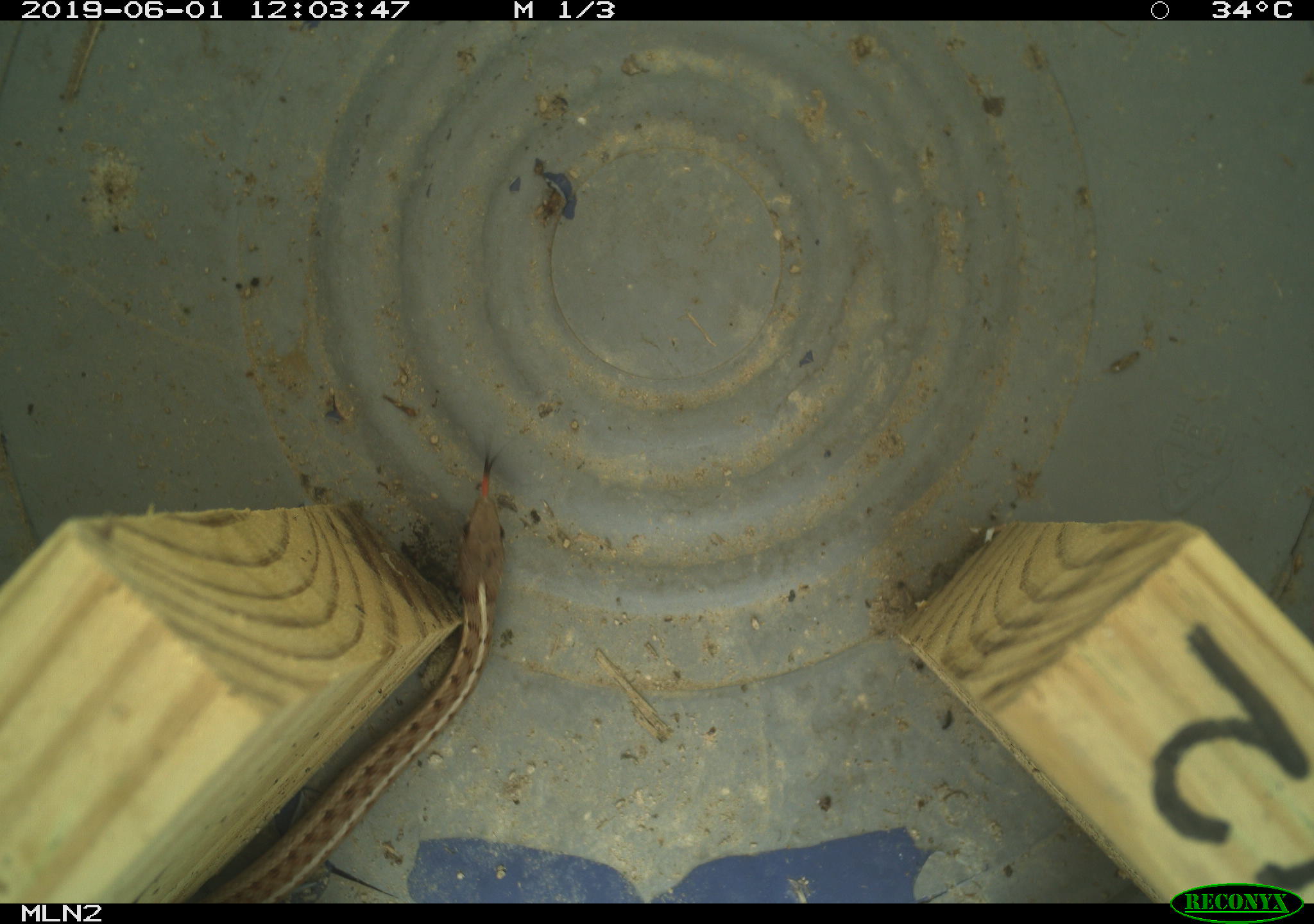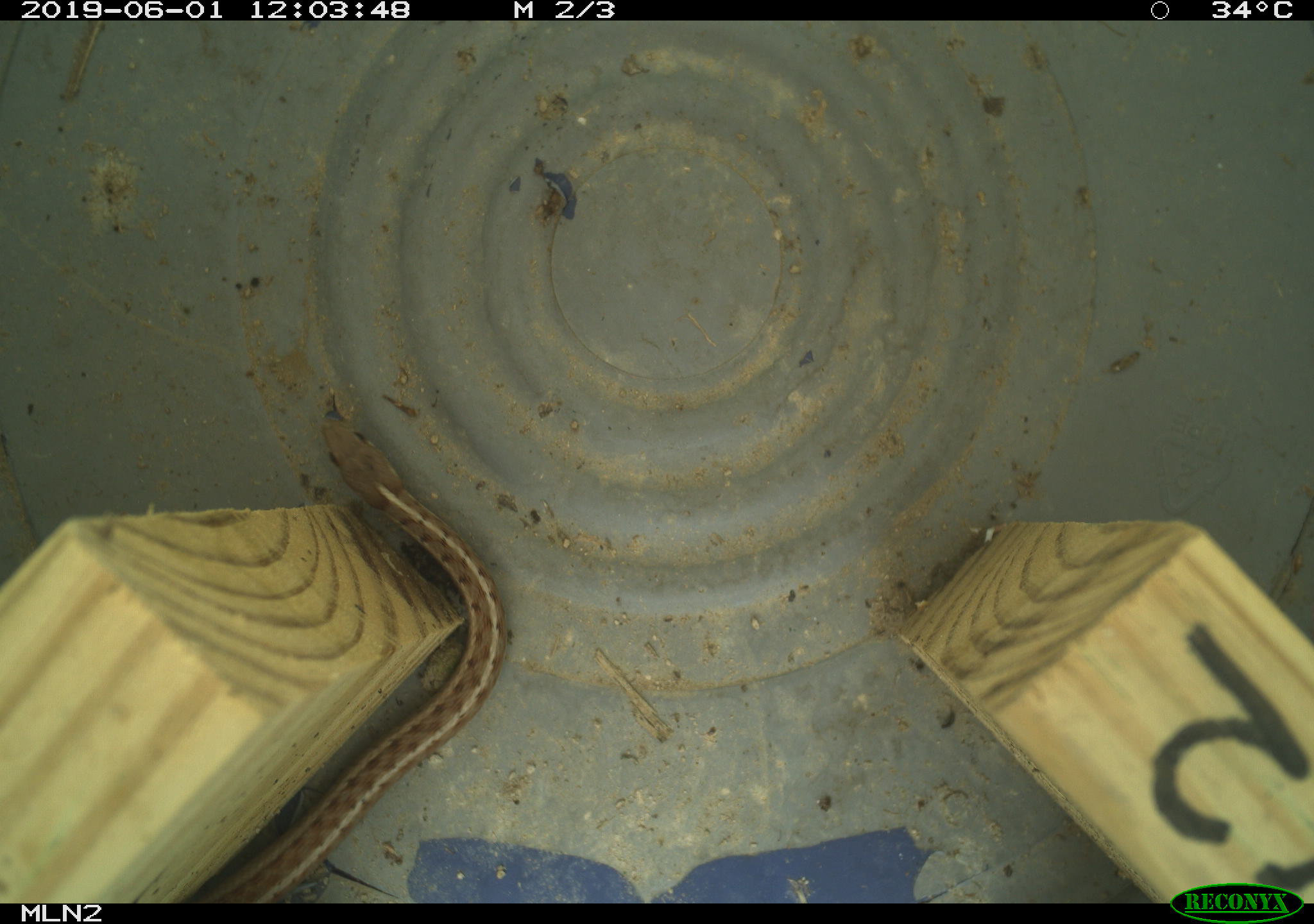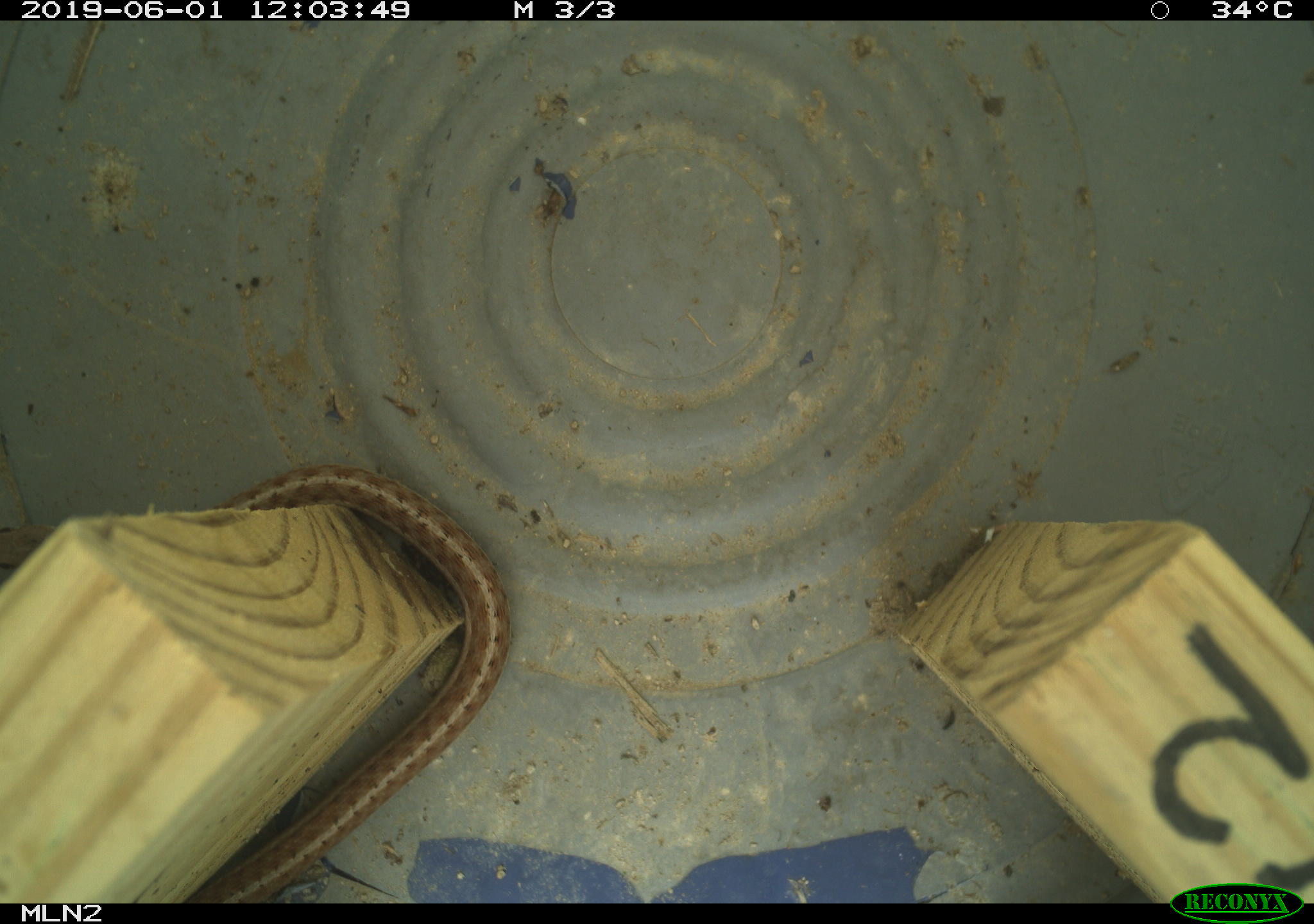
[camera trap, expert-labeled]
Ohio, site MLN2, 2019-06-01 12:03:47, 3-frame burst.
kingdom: Animalia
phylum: Chordata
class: Reptilia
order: Squamata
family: Colubridae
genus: Thamnophis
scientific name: Thamnophis sirtalis sirtalis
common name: eastern gartersnake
Eastern gartersnake (Thamnophis sirtalis sirtalis).